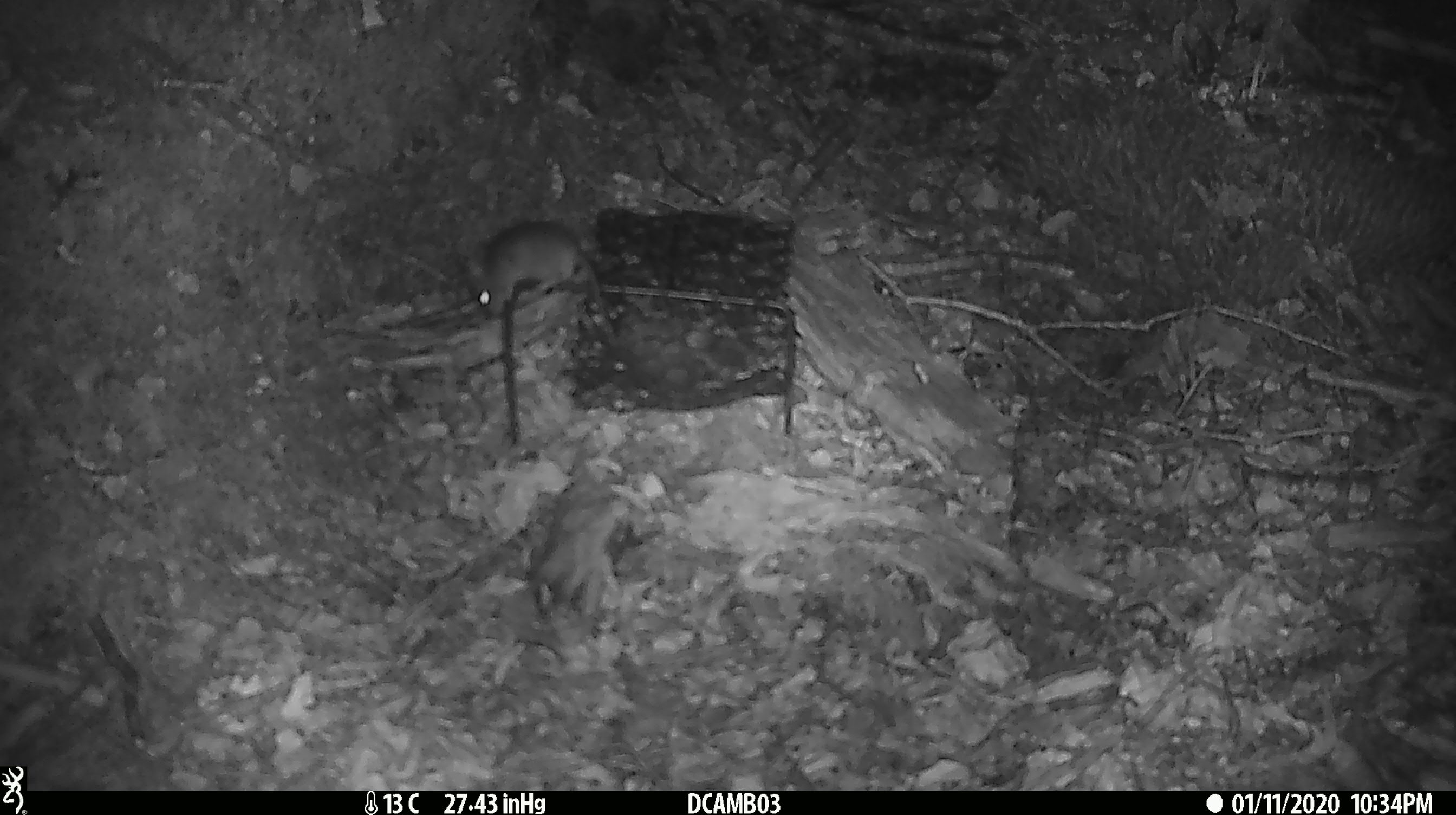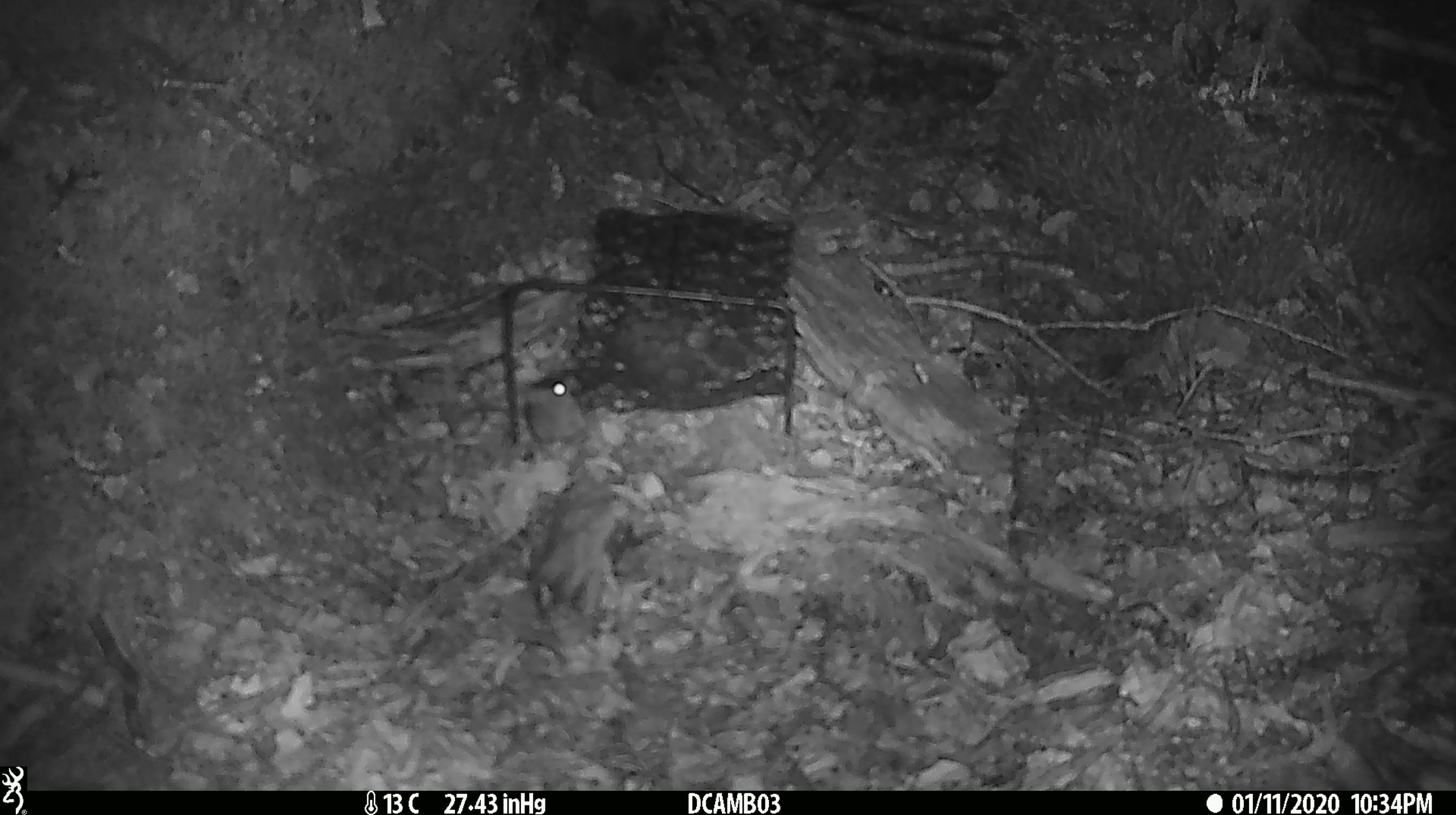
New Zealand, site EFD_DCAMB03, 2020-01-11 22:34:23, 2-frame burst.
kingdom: Animalia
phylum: Chordata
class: Mammalia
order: Rodentia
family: Muridae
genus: Mus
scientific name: Mus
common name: mouse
Mouse (Mus).